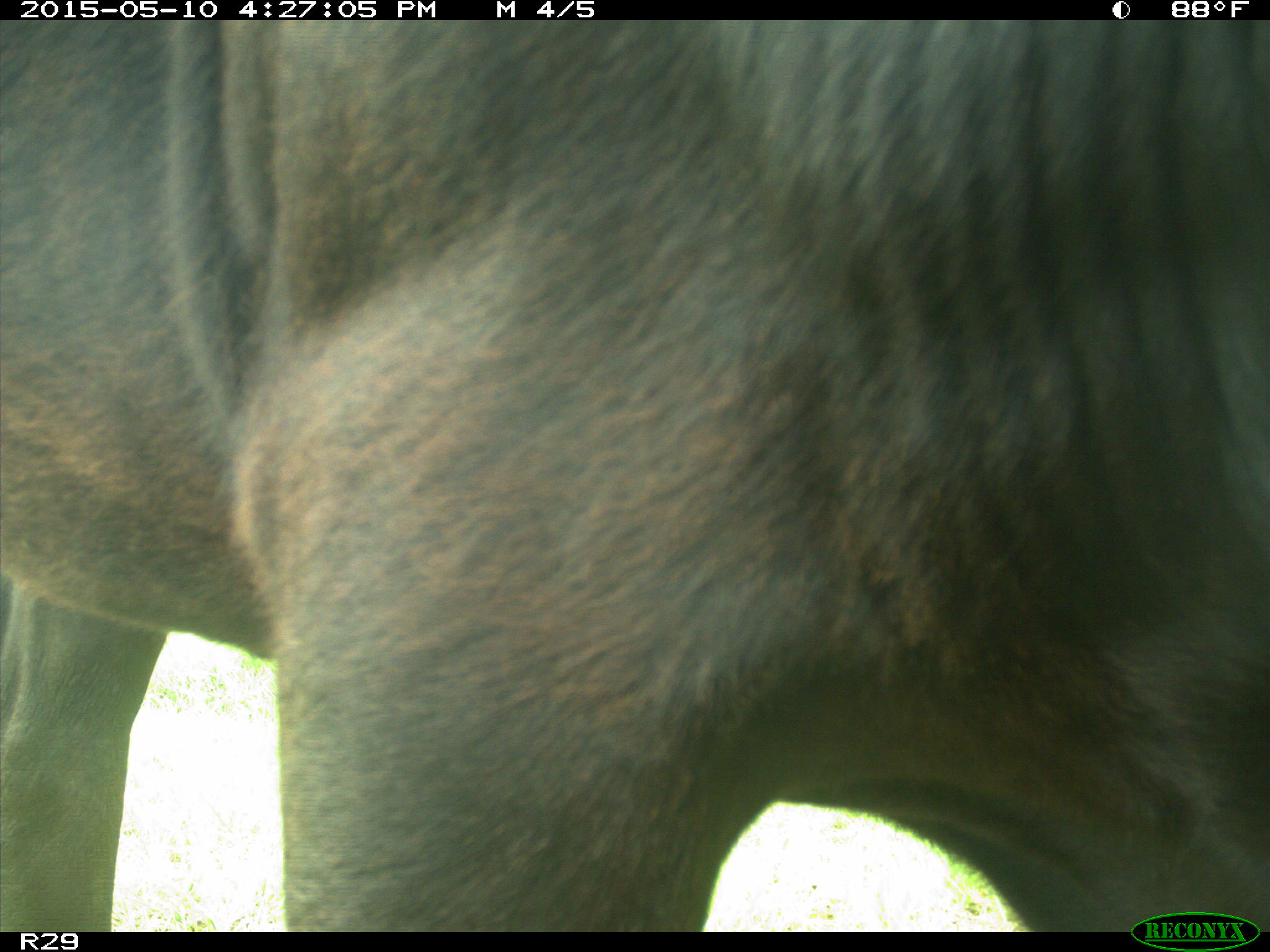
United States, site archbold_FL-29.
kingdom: Animalia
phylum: Chordata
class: Mammalia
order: Artiodactyla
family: Bovidae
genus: Bos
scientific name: Bos taurus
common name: domestic cow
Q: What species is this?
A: Bos taurus (domestic cow).